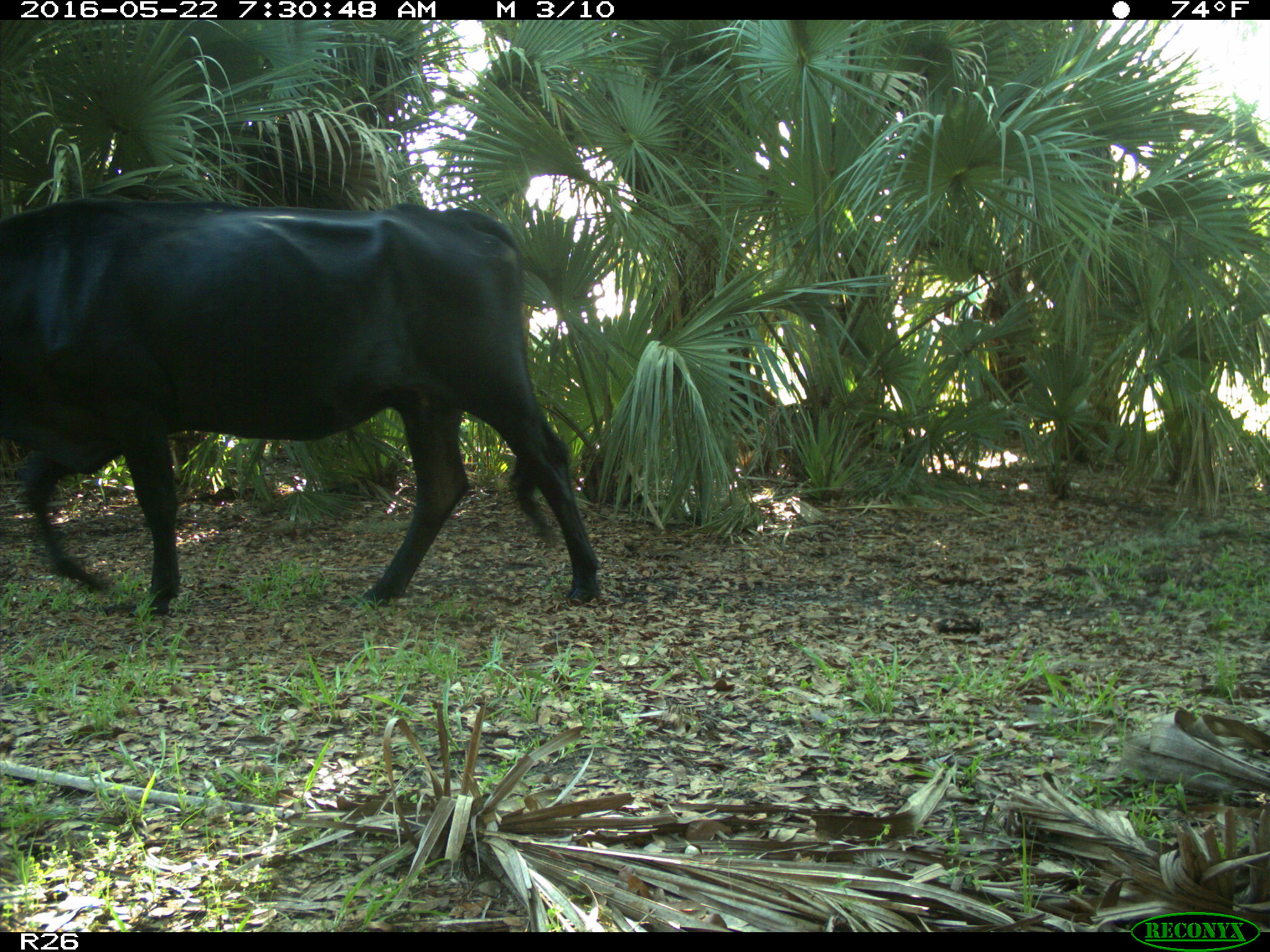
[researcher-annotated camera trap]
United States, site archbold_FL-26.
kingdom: Animalia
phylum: Chordata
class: Mammalia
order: Artiodactyla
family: Bovidae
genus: Bos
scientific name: Bos taurus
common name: domestic cow